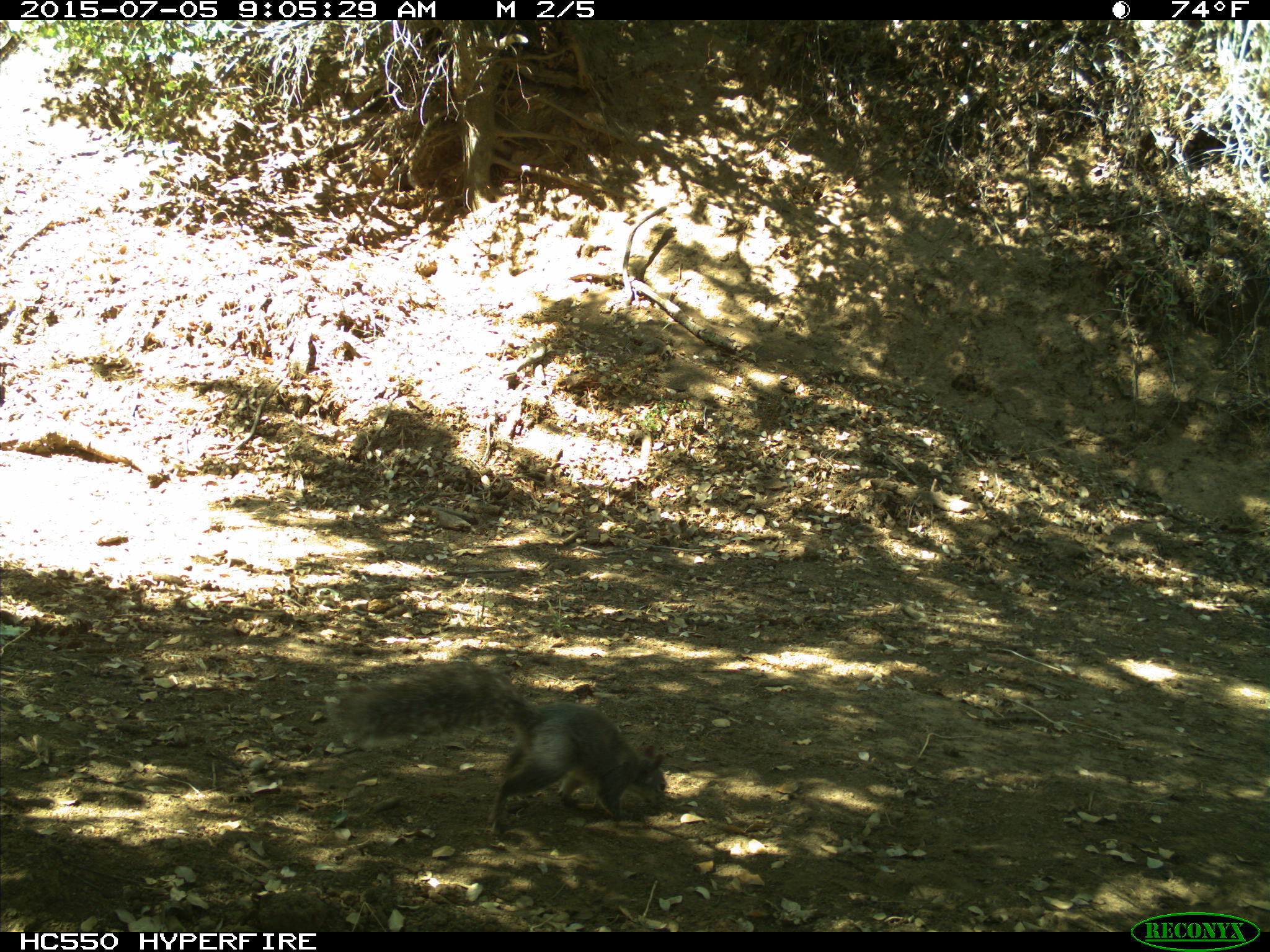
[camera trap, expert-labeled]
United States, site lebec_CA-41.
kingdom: Animalia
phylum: Chordata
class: Mammalia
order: Rodentia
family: Sciuridae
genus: Sciurus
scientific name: Sciurus carolinensis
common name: eastern gray squirrel